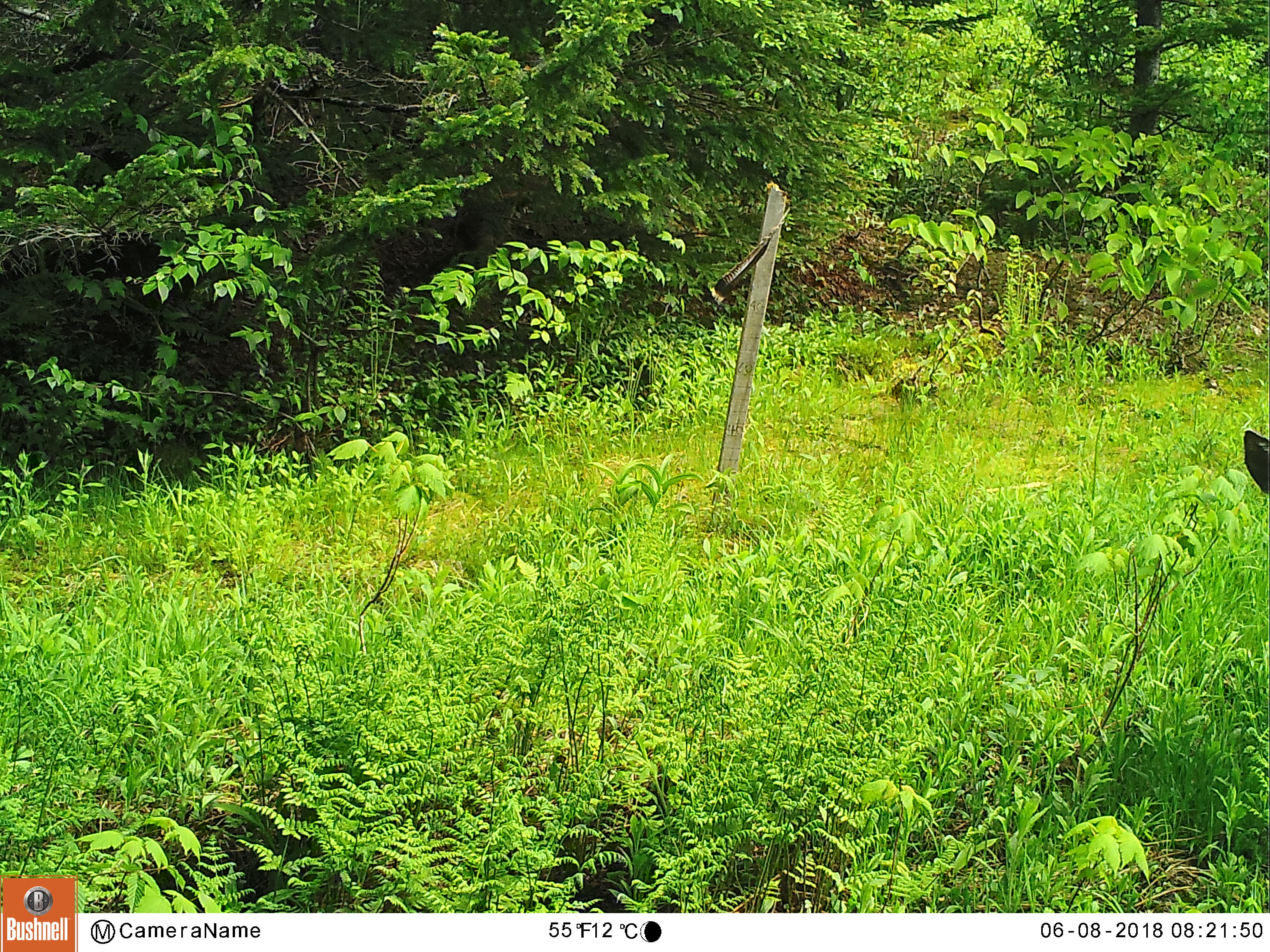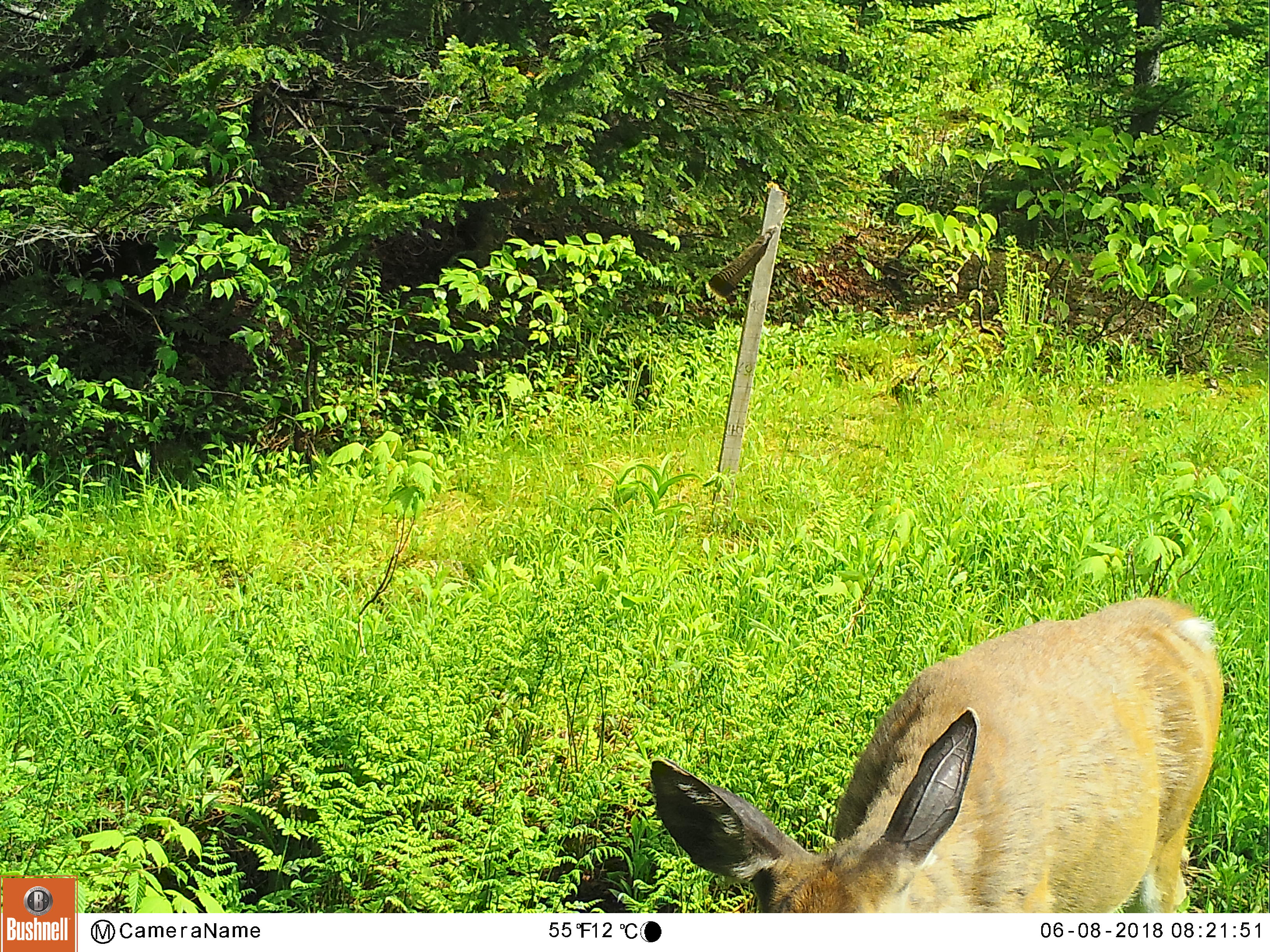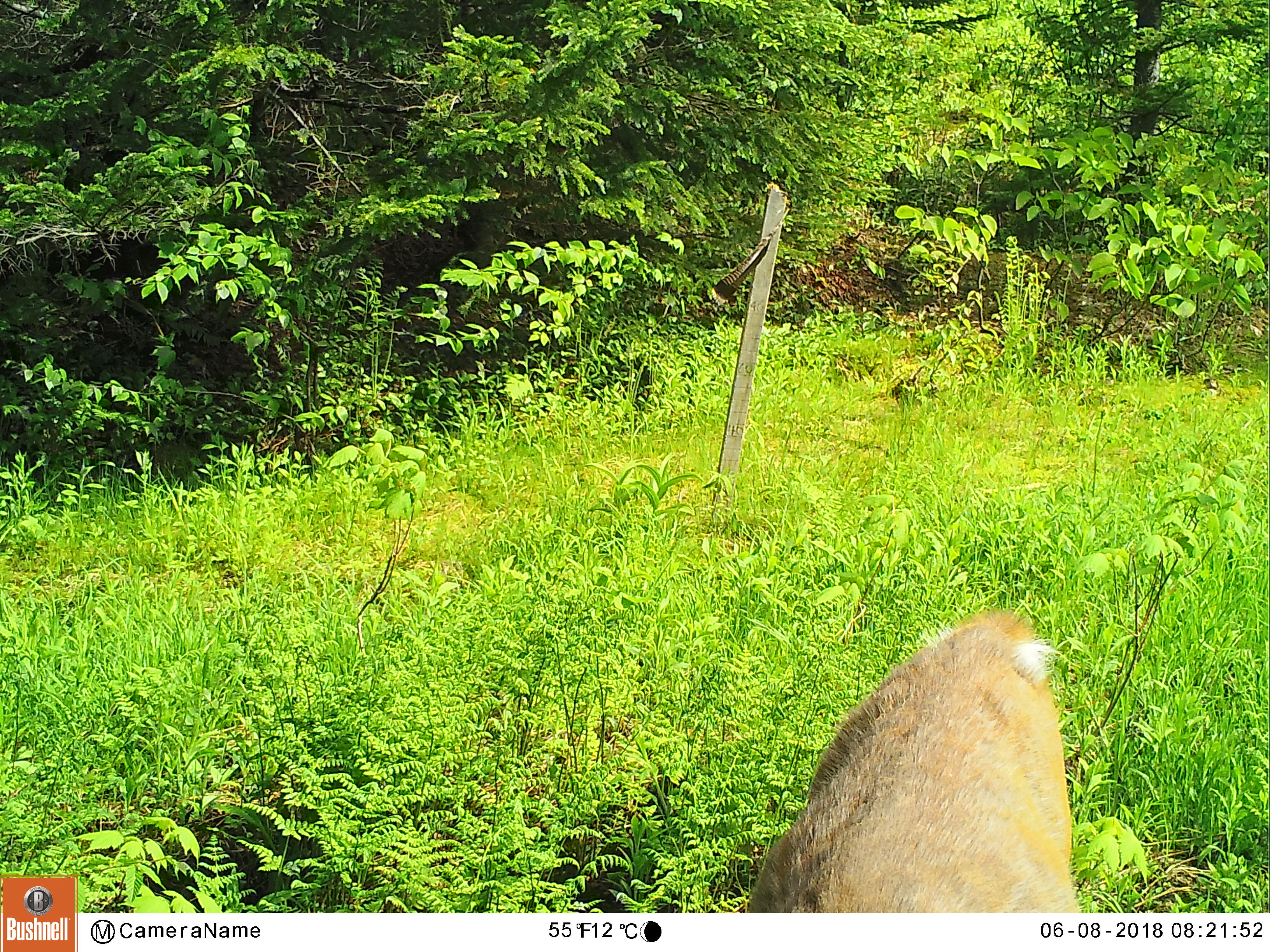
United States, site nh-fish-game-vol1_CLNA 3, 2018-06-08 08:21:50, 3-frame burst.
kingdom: Animalia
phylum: Chordata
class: Mammalia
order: Artiodactyla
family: Cervidae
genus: Odocoileus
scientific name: Odocoileus virginianus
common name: white-tailed deer